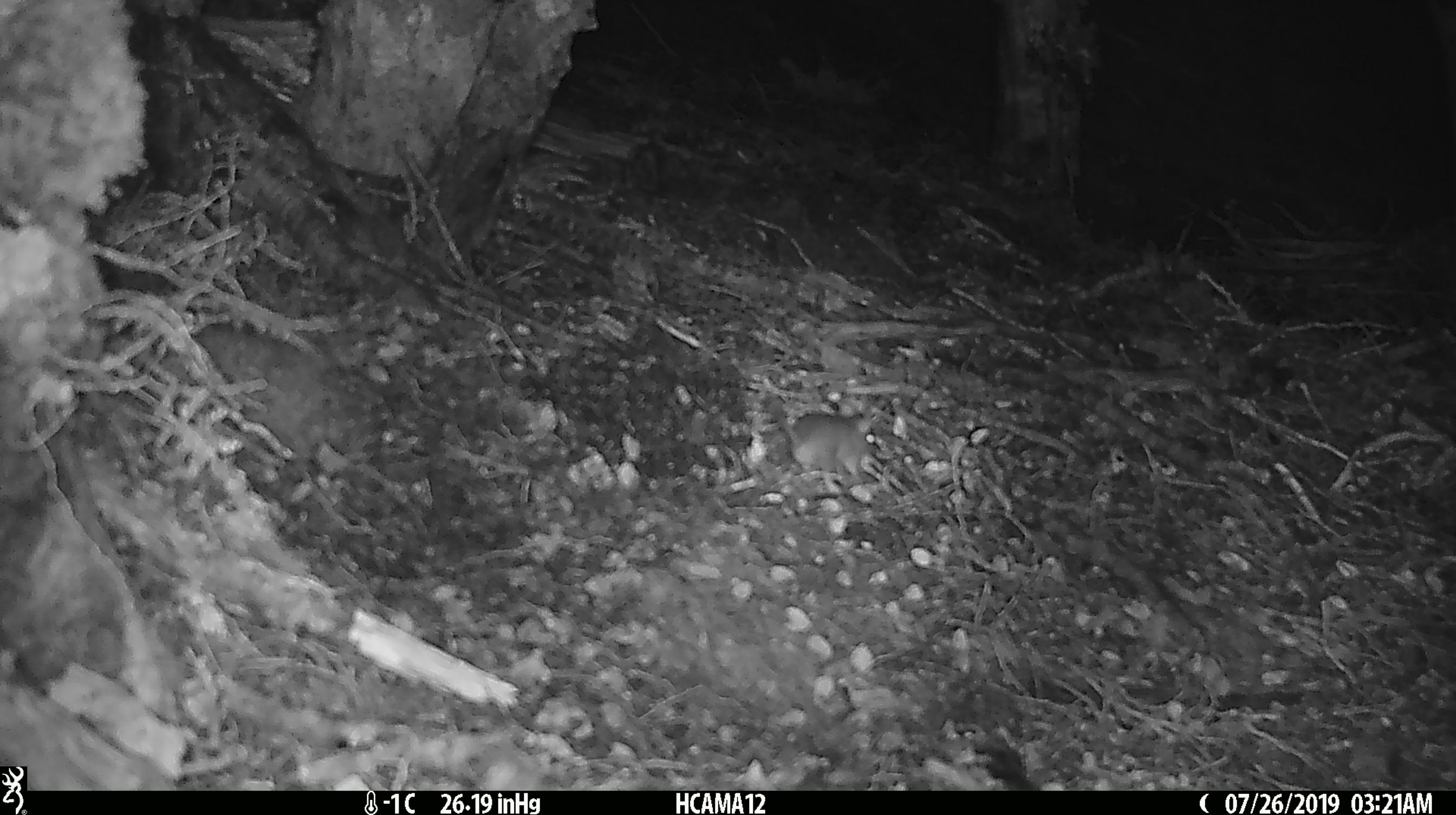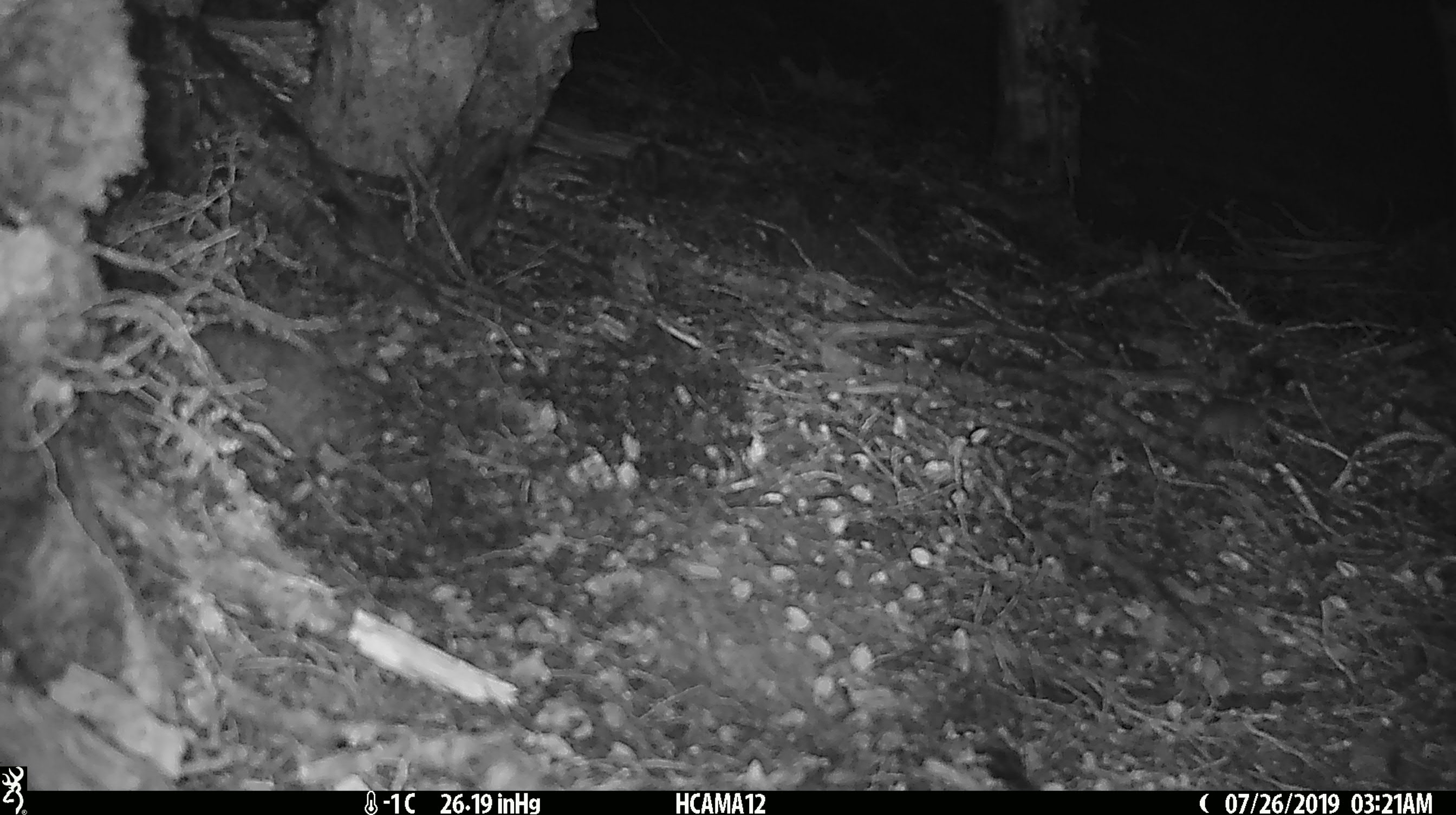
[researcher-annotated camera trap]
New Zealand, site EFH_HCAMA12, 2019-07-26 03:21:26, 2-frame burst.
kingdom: Animalia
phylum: Chordata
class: Mammalia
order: Rodentia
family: Muridae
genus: Mus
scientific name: Mus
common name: mouse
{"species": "mouse (Mus)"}